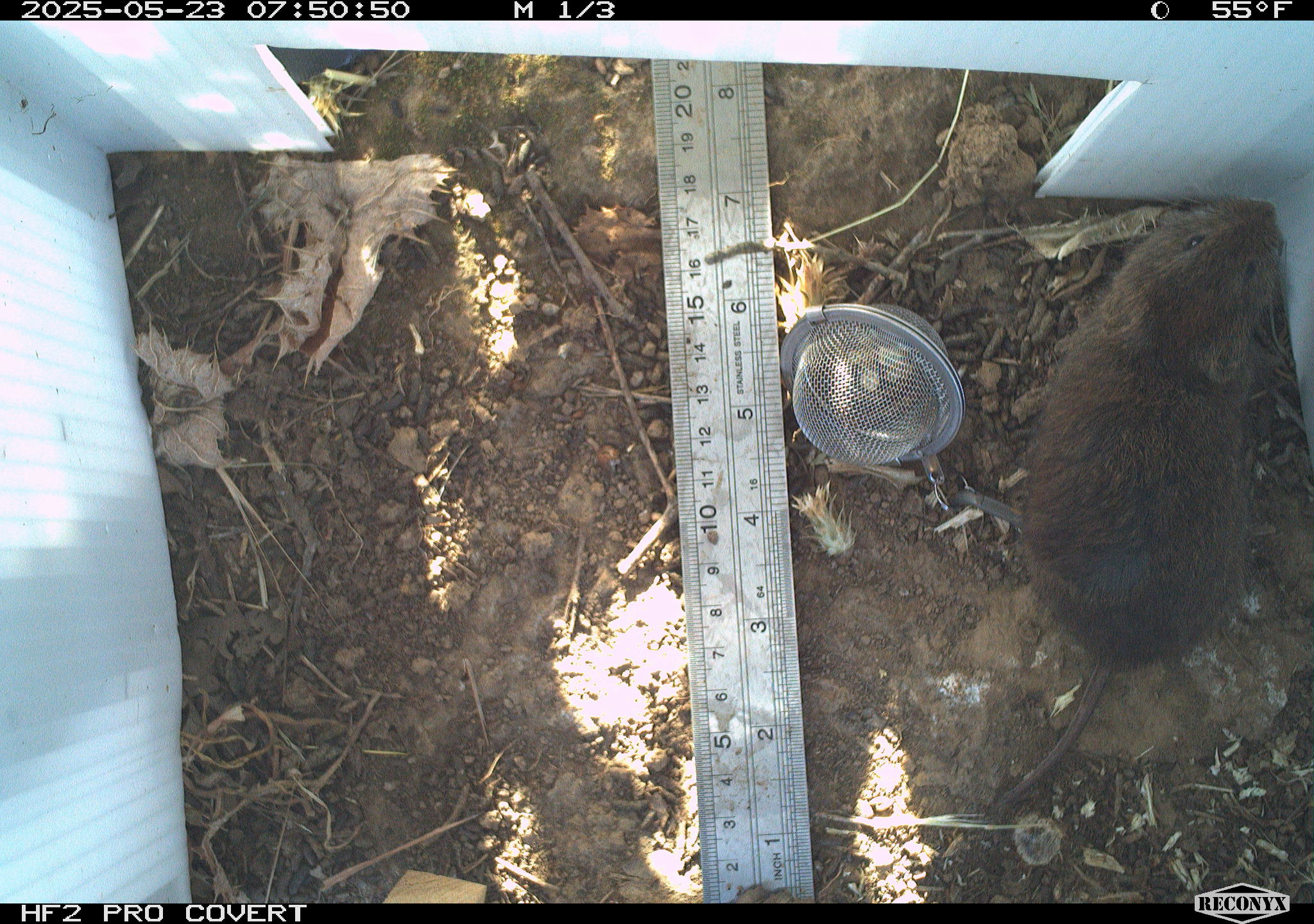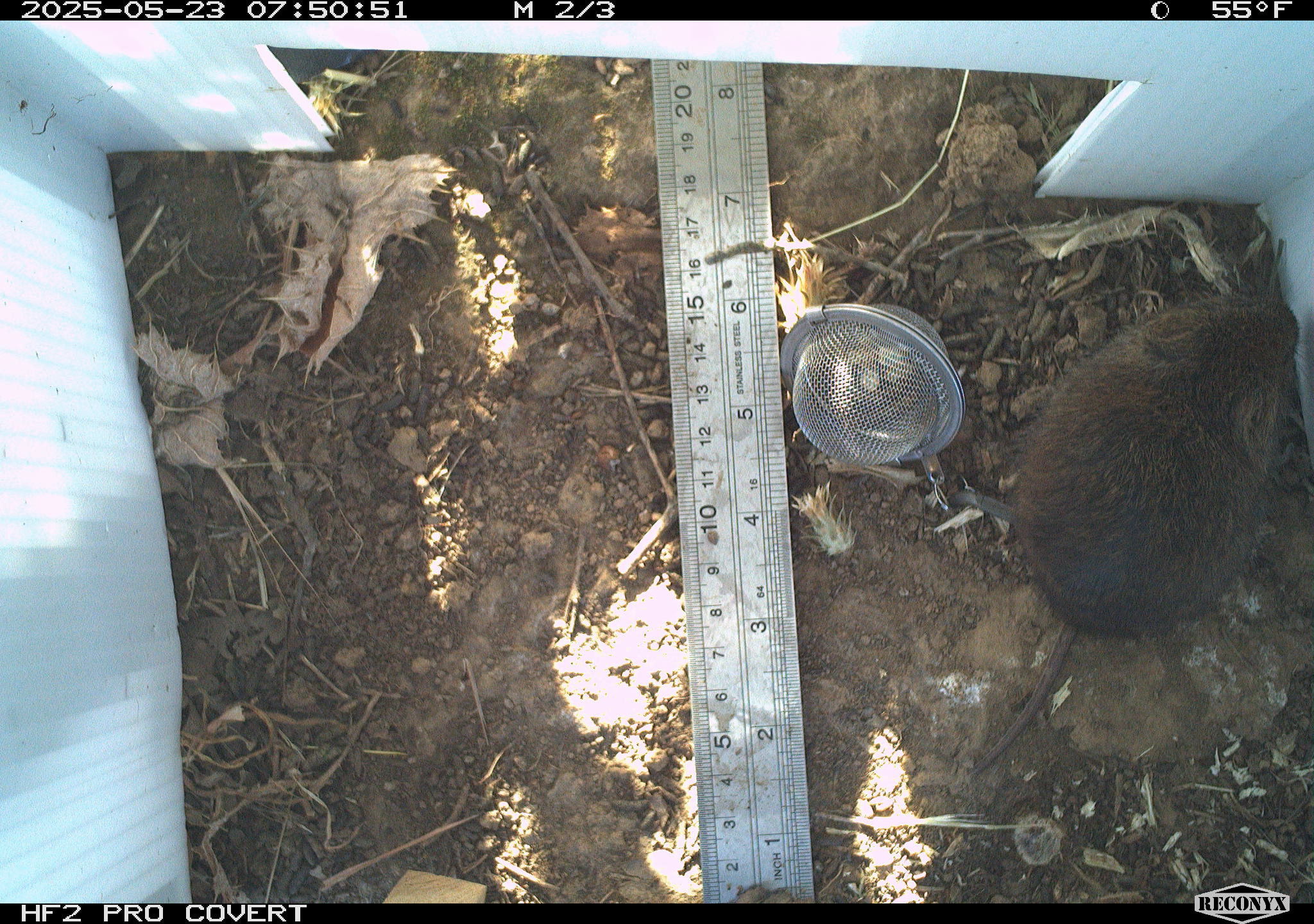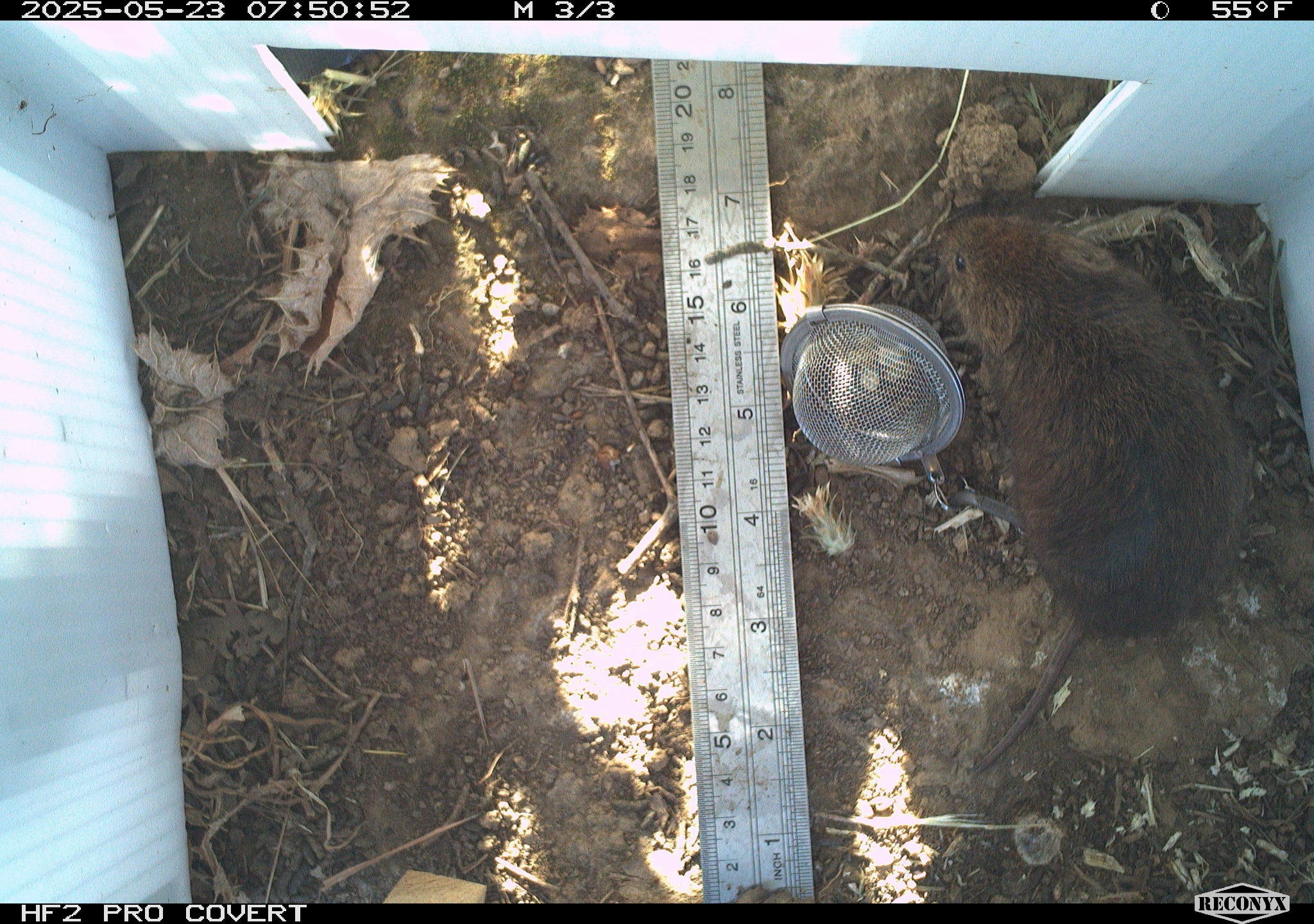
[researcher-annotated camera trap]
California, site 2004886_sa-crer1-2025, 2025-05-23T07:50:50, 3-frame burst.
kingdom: Animalia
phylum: Chordata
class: Mammalia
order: Rodentia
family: Cricetidae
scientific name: Arvicolinae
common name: voles, lemmings, and muskrats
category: arvicolinae subfamily